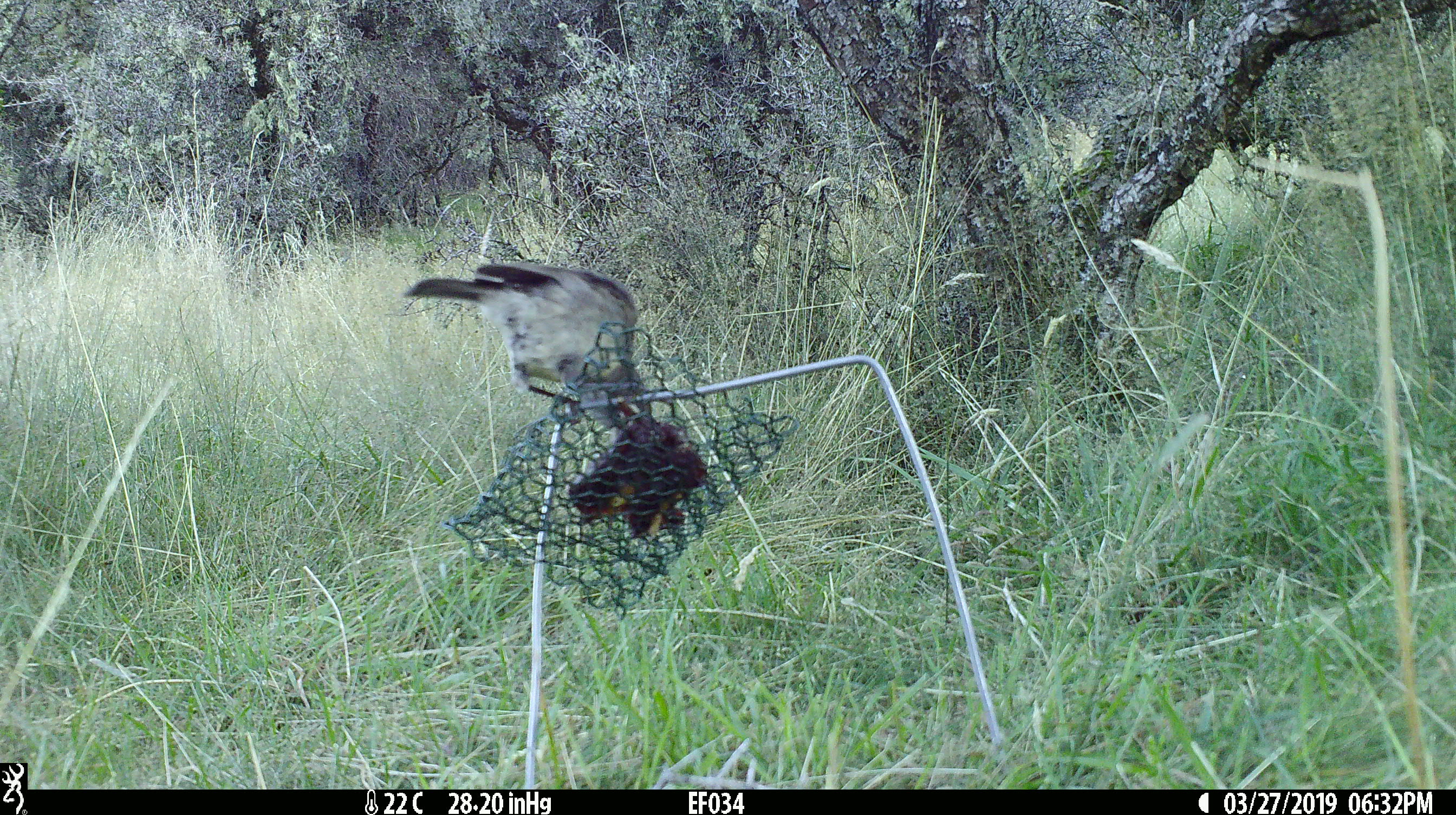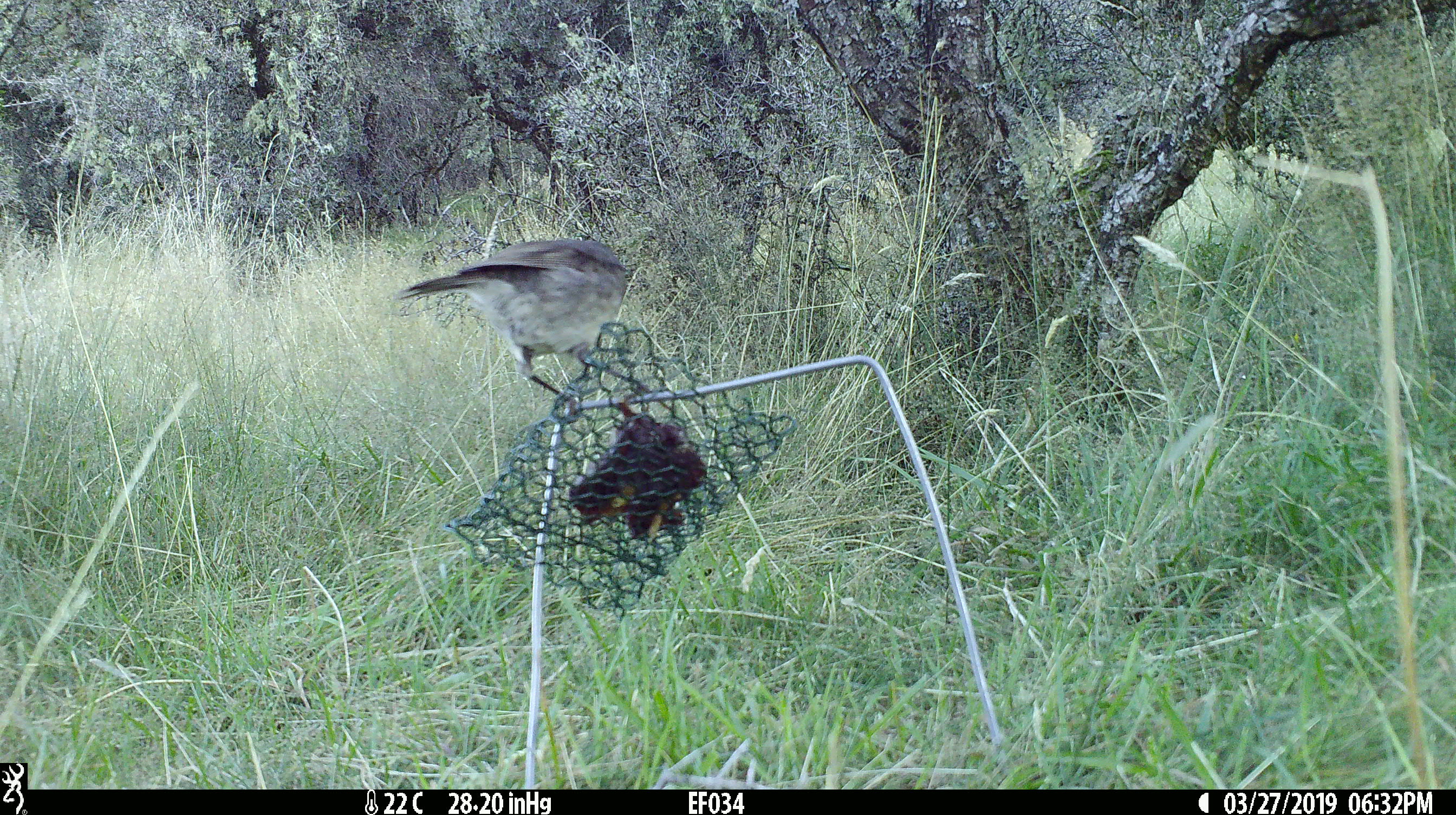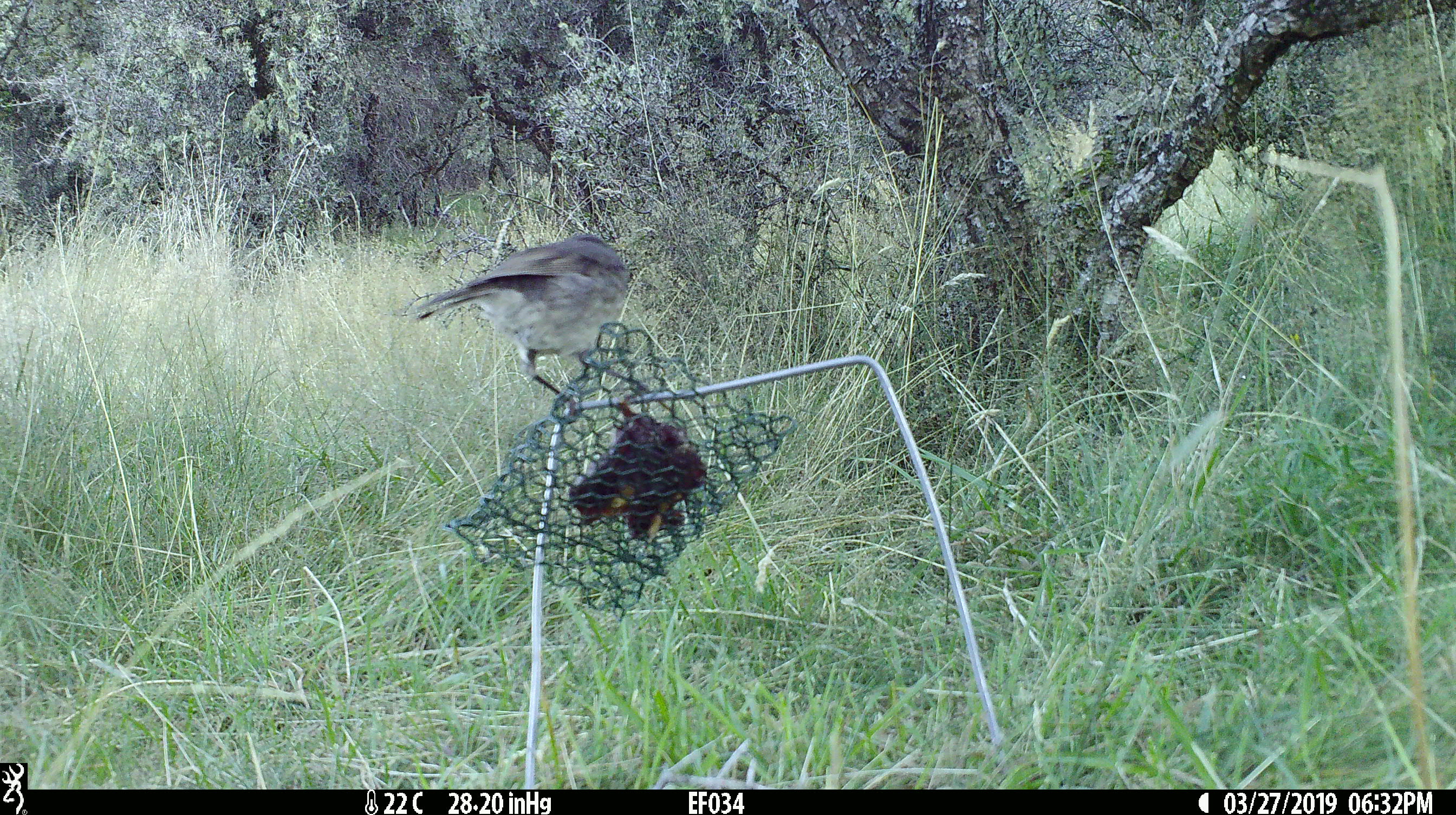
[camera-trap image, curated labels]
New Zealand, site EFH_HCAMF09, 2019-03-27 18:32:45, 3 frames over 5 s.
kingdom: Animalia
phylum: Chordata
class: Aves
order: Passeriformes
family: Petroicidae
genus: Petroica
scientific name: Petroica australis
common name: new zealand robin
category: robin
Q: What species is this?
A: Robin (new zealand robin) (Petroica australis).